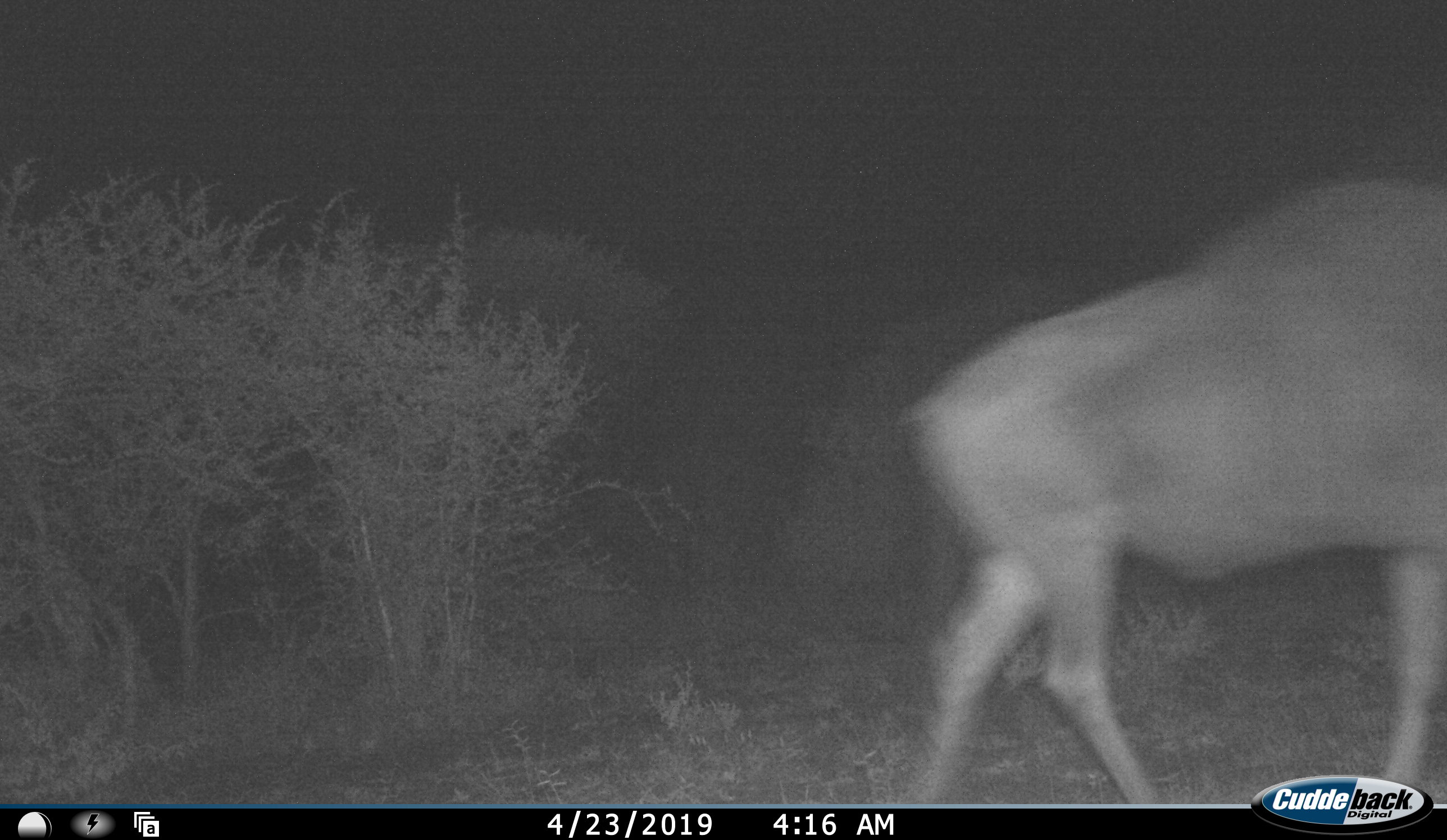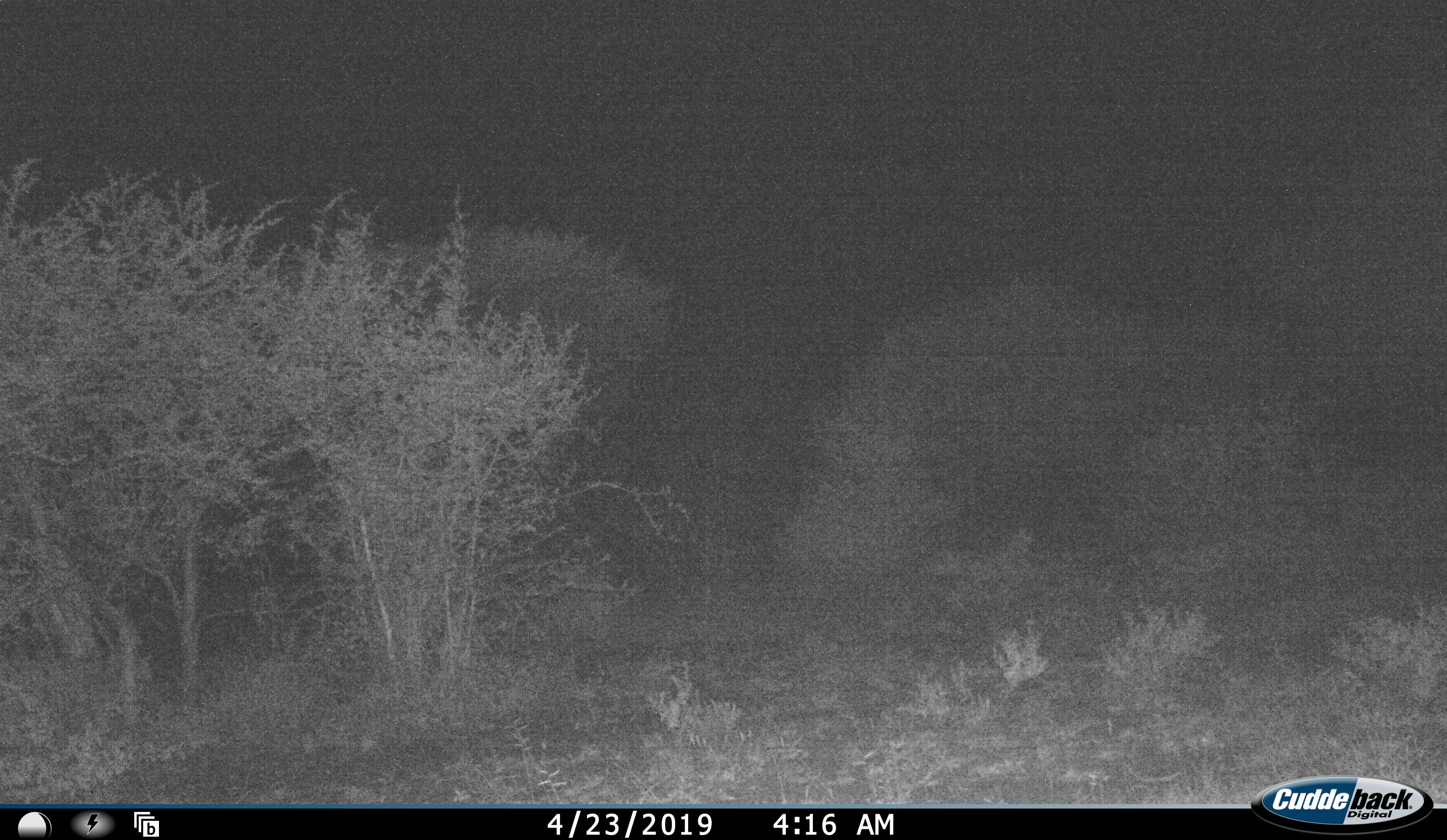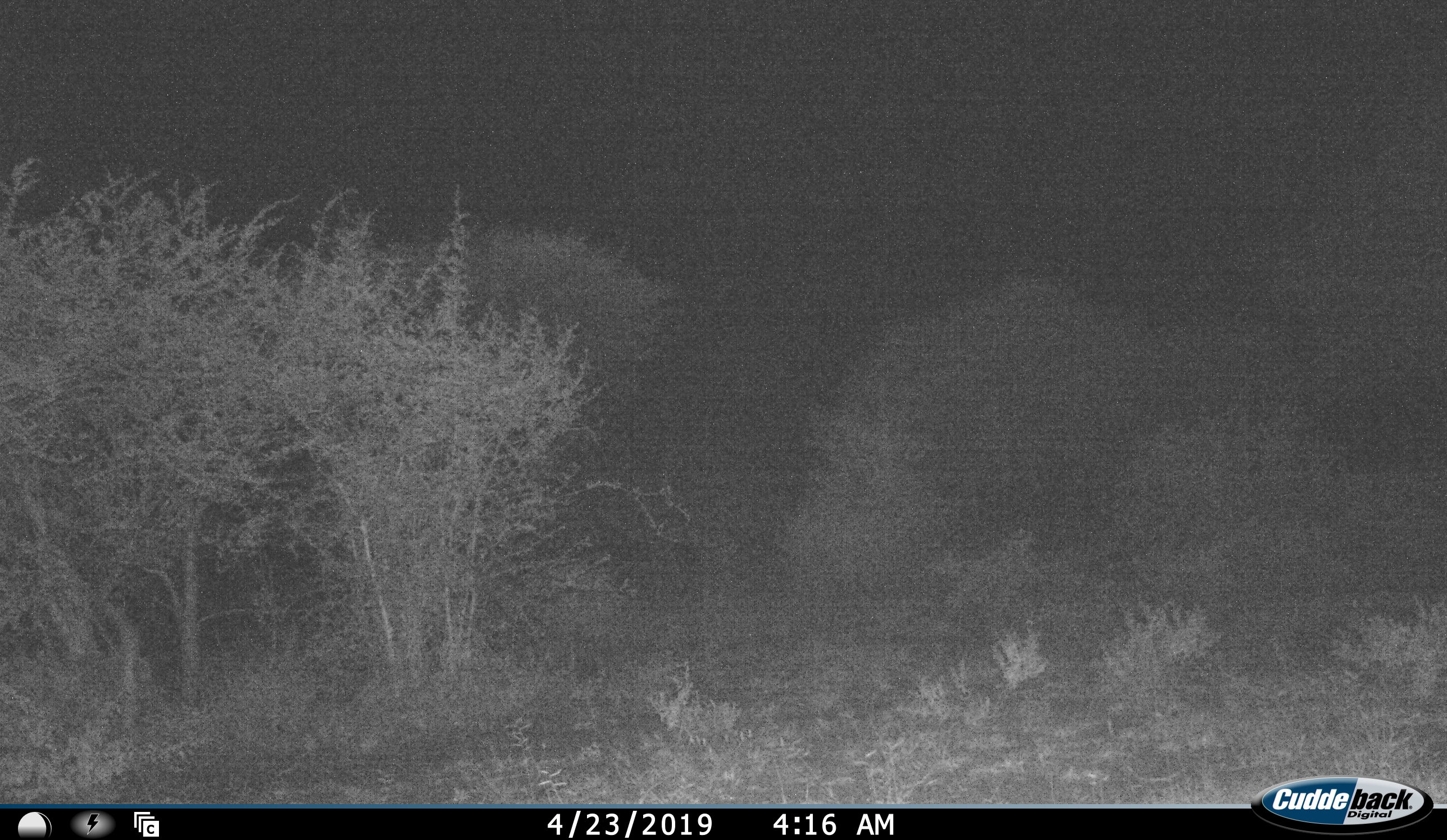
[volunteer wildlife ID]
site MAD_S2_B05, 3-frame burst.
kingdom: Animalia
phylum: Chordata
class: Mammalia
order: Artiodactyla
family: Bovidae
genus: Connochaetes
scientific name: Connochaetes taurinus taurinus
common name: blue wildebeest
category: wildebeestblue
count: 1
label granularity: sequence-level